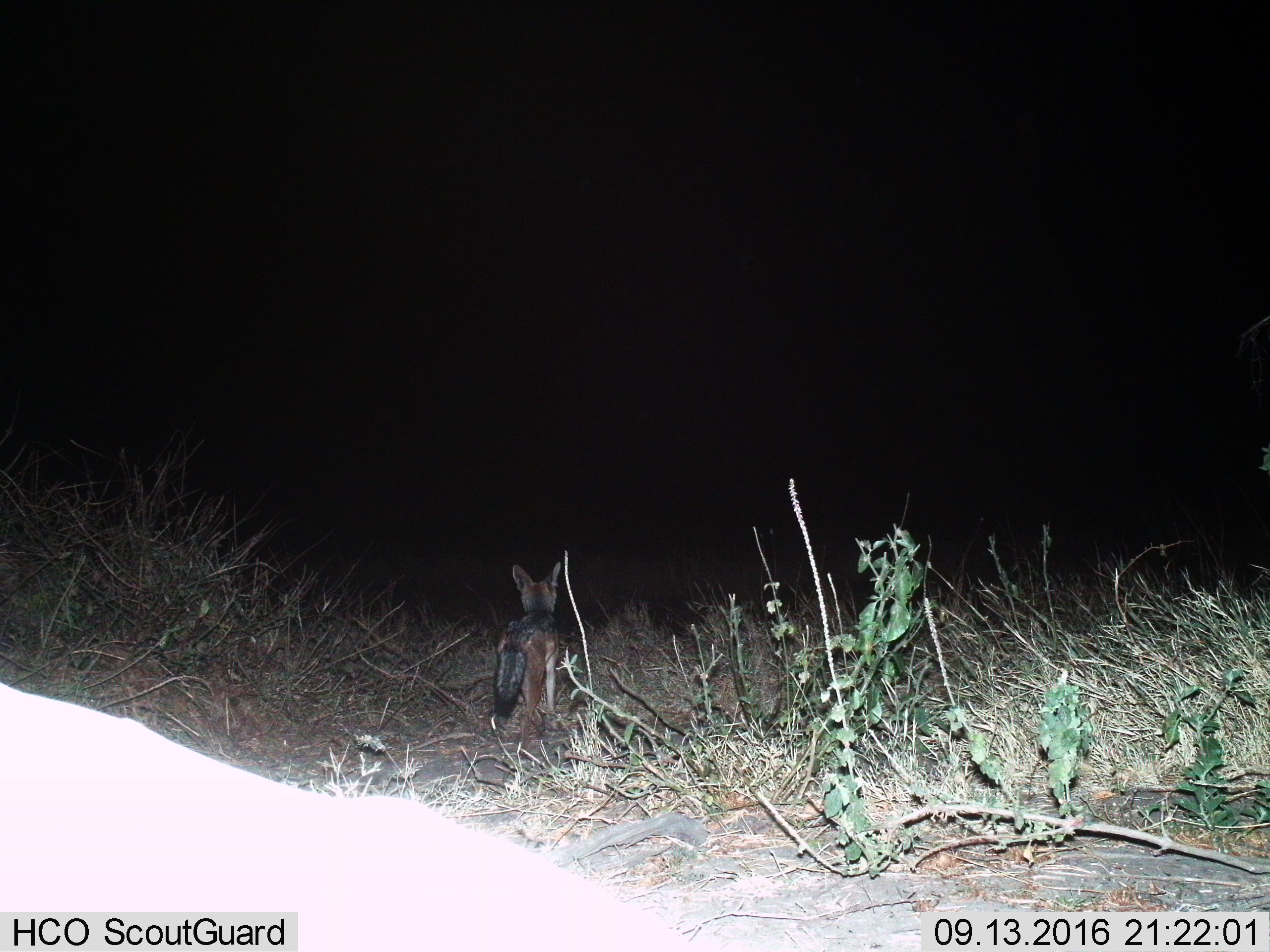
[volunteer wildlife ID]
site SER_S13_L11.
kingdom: Animalia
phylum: Chordata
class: Mammalia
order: Carnivora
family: Canidae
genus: Lupulella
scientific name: Lupulella mesomelas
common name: black-backed jackal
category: jackalblackbacked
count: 1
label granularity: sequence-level